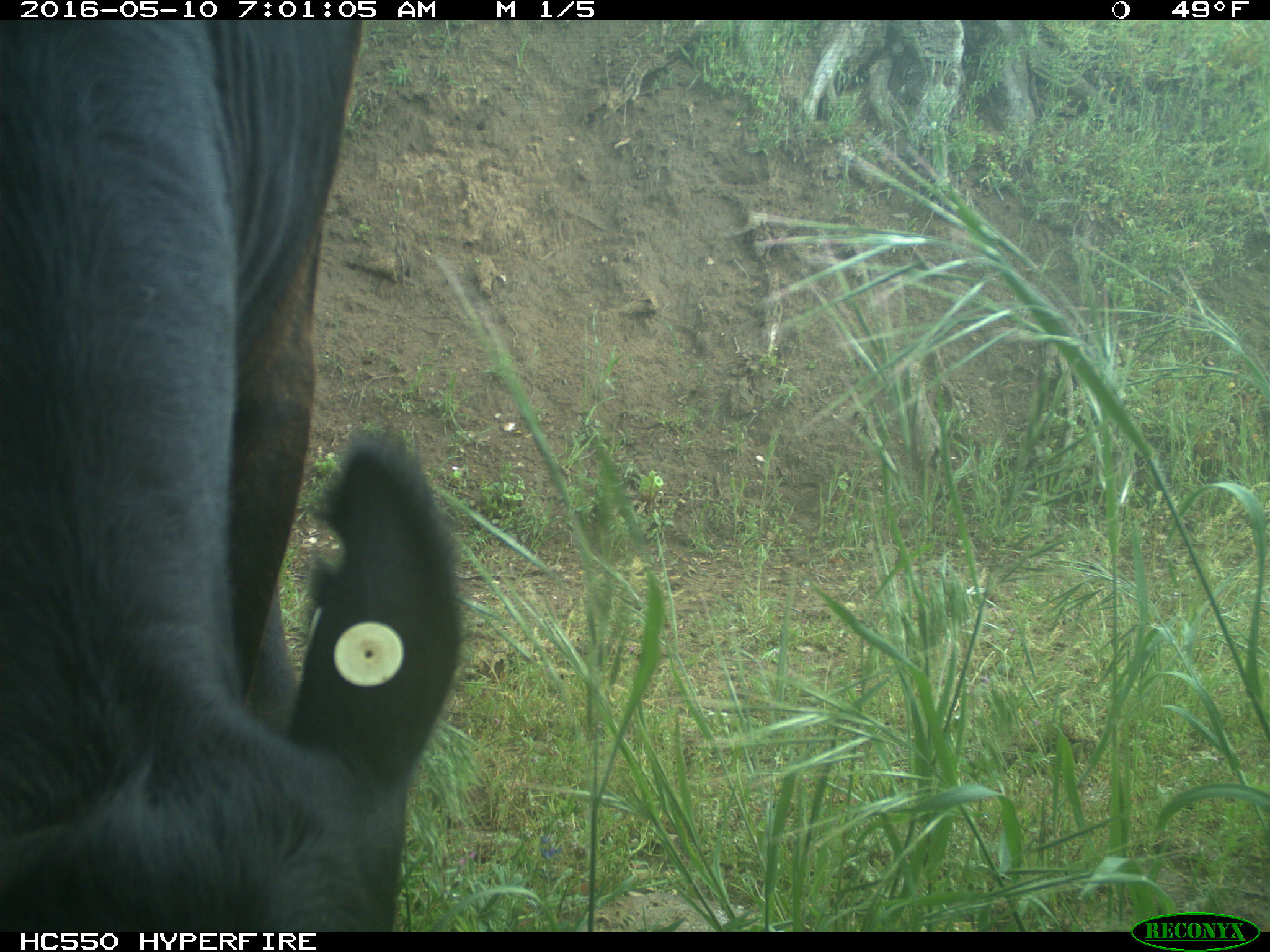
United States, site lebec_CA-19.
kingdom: Animalia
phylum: Chordata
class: Mammalia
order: Artiodactyla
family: Bovidae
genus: Bos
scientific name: Bos taurus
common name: domestic cow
Bos taurus (domestic cow).